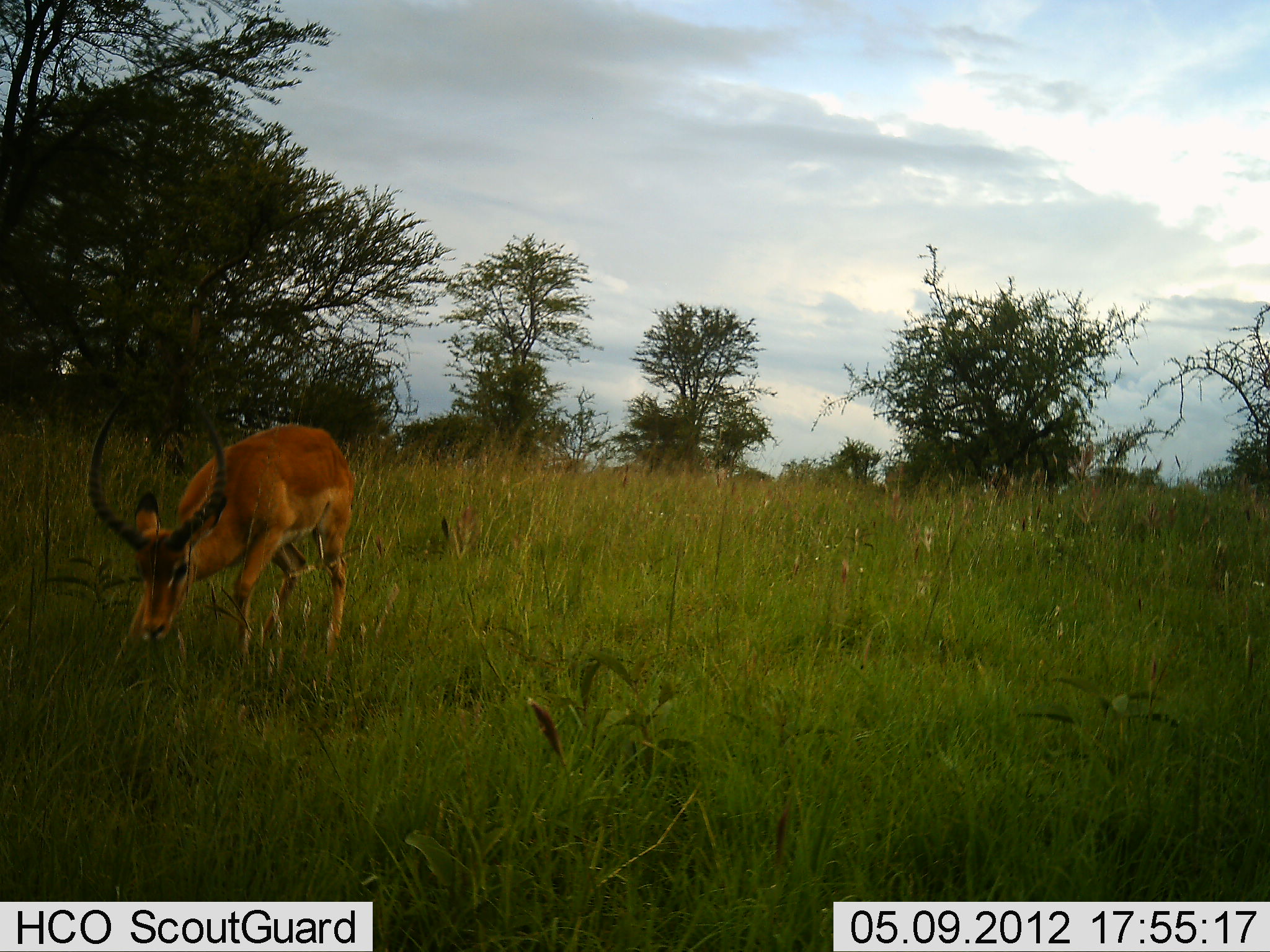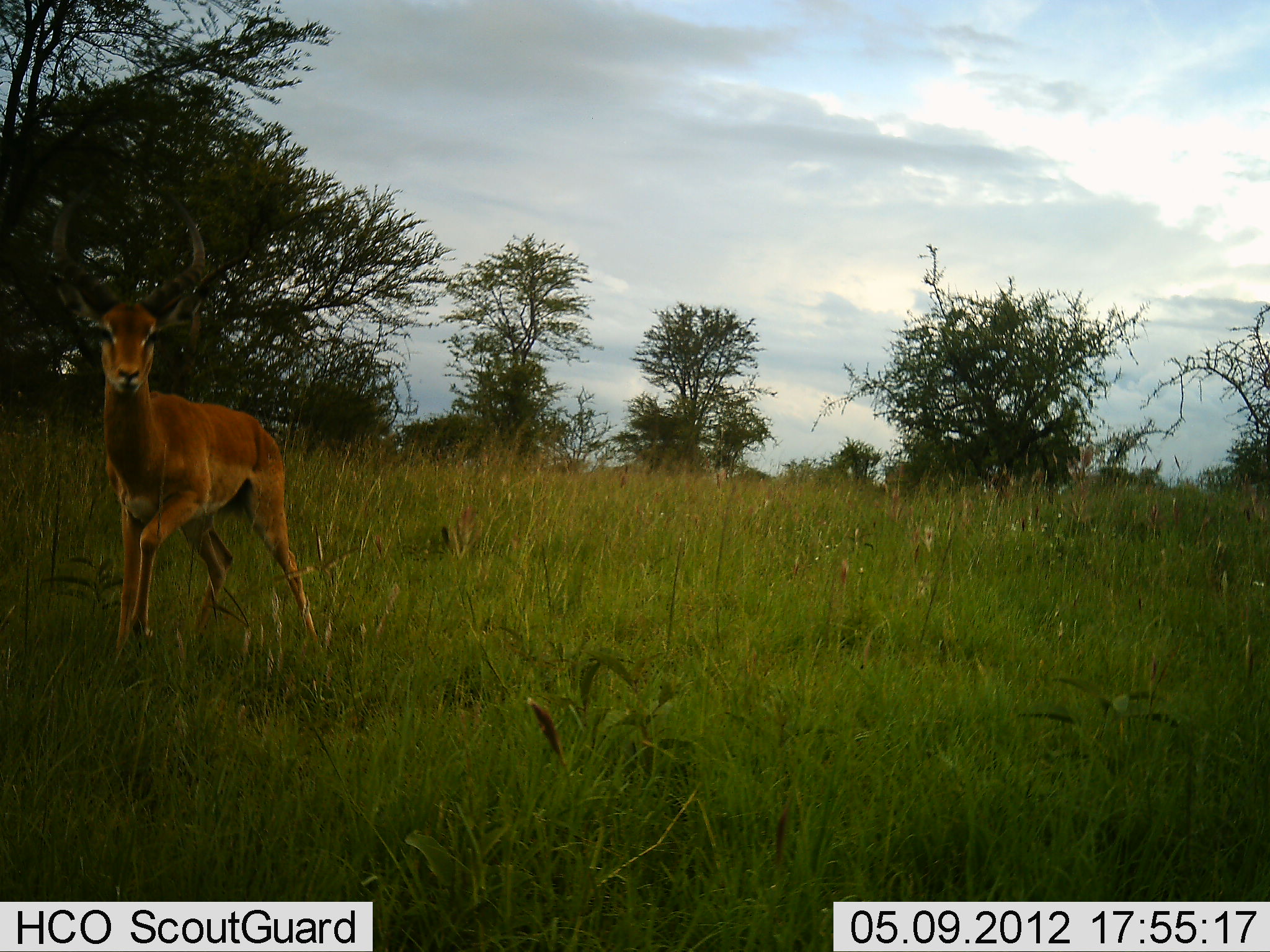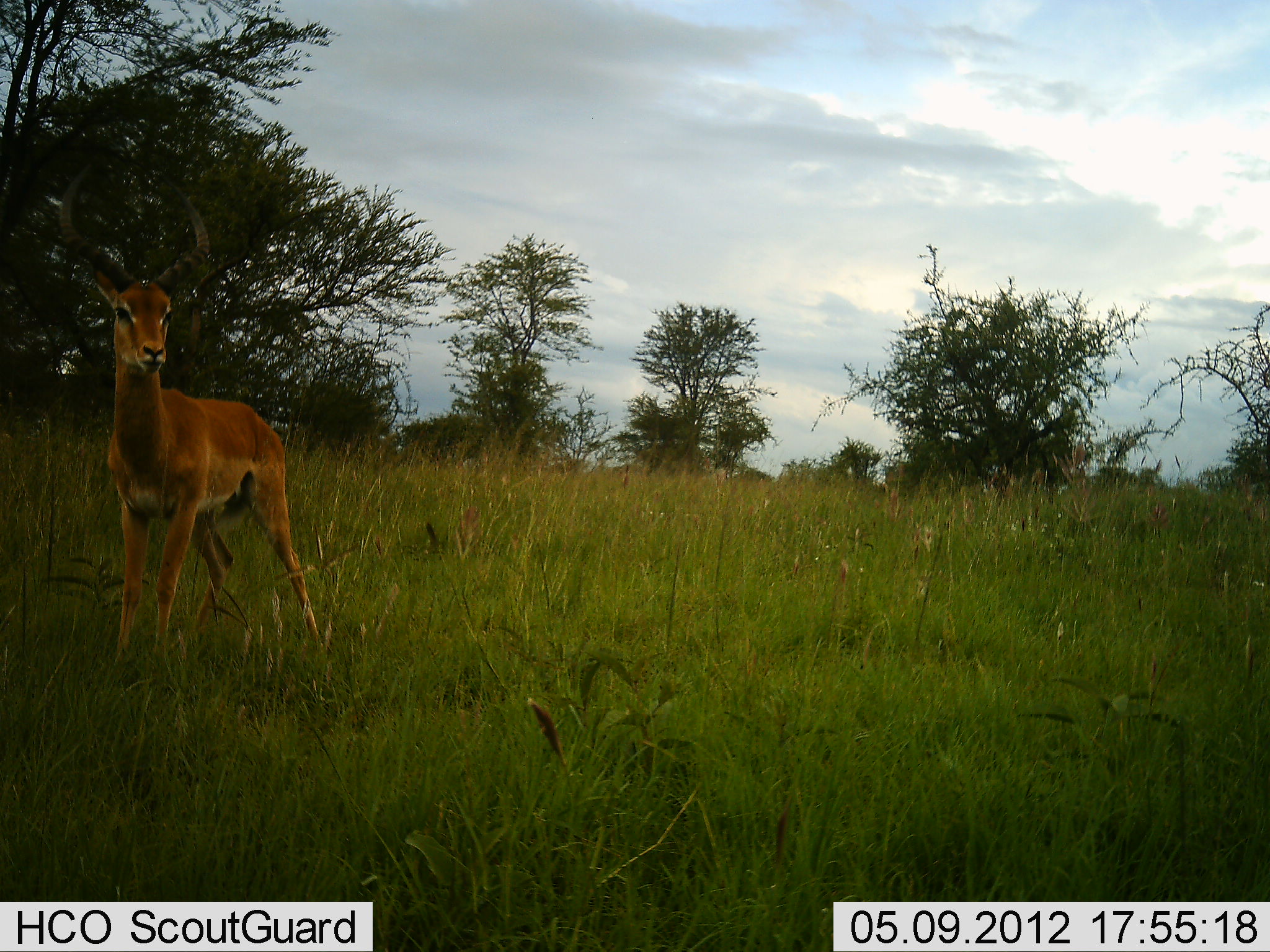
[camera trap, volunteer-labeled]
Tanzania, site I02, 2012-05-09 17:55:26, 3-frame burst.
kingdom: Animalia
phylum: Chordata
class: Mammalia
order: Artiodactyla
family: Bovidae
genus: Aepyceros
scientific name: Aepyceros melampus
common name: impala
Impala (Aepyceros melampus), count 1. Behavior (volunteer vote fractions): standing 30%, resting 0%, moving 40%, interacting 0%. Young present (vote fraction): 0%. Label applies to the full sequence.